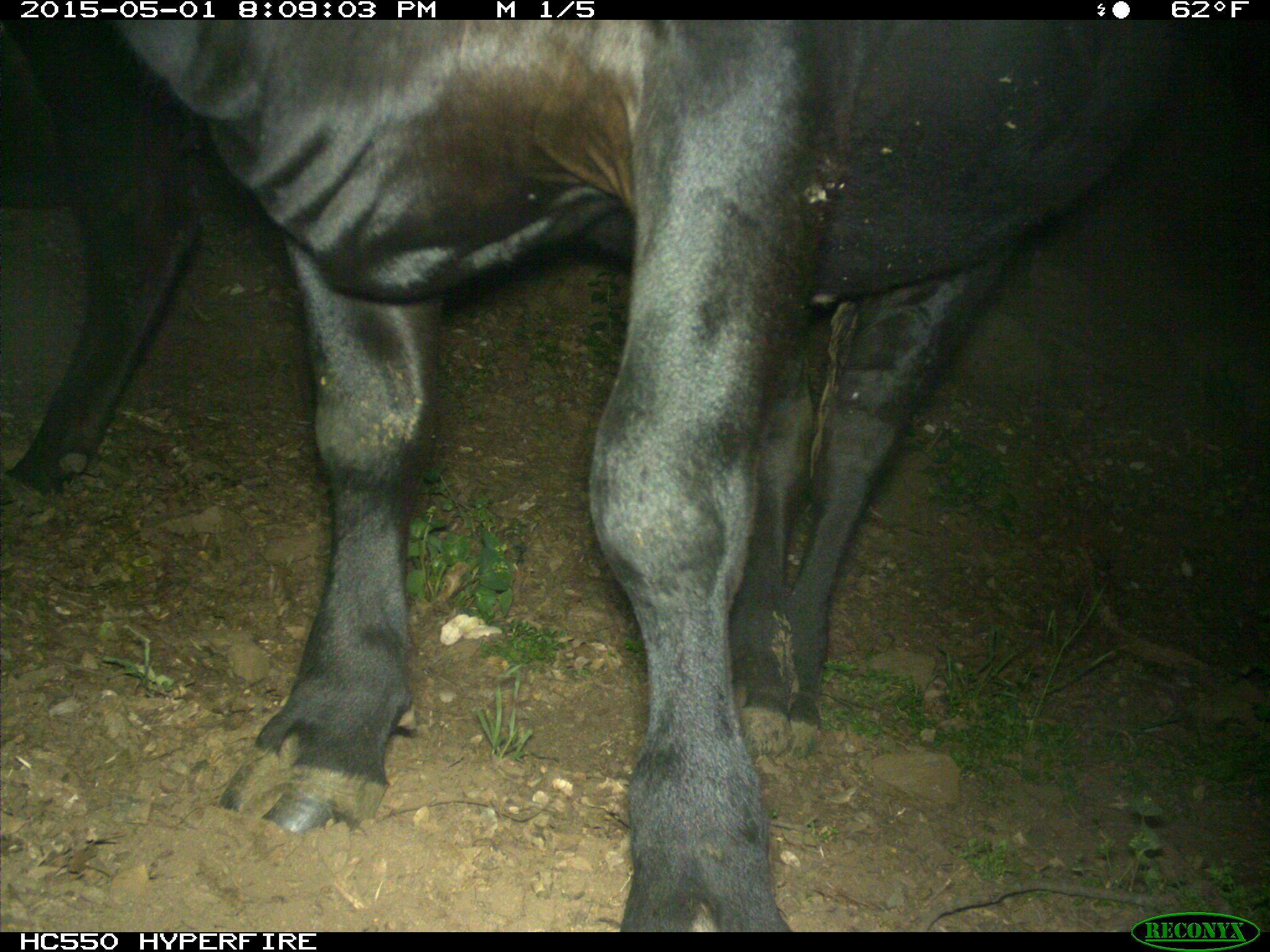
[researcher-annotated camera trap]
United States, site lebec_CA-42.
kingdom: Animalia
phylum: Chordata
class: Mammalia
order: Artiodactyla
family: Bovidae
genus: Bos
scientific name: Bos taurus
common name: domestic cow